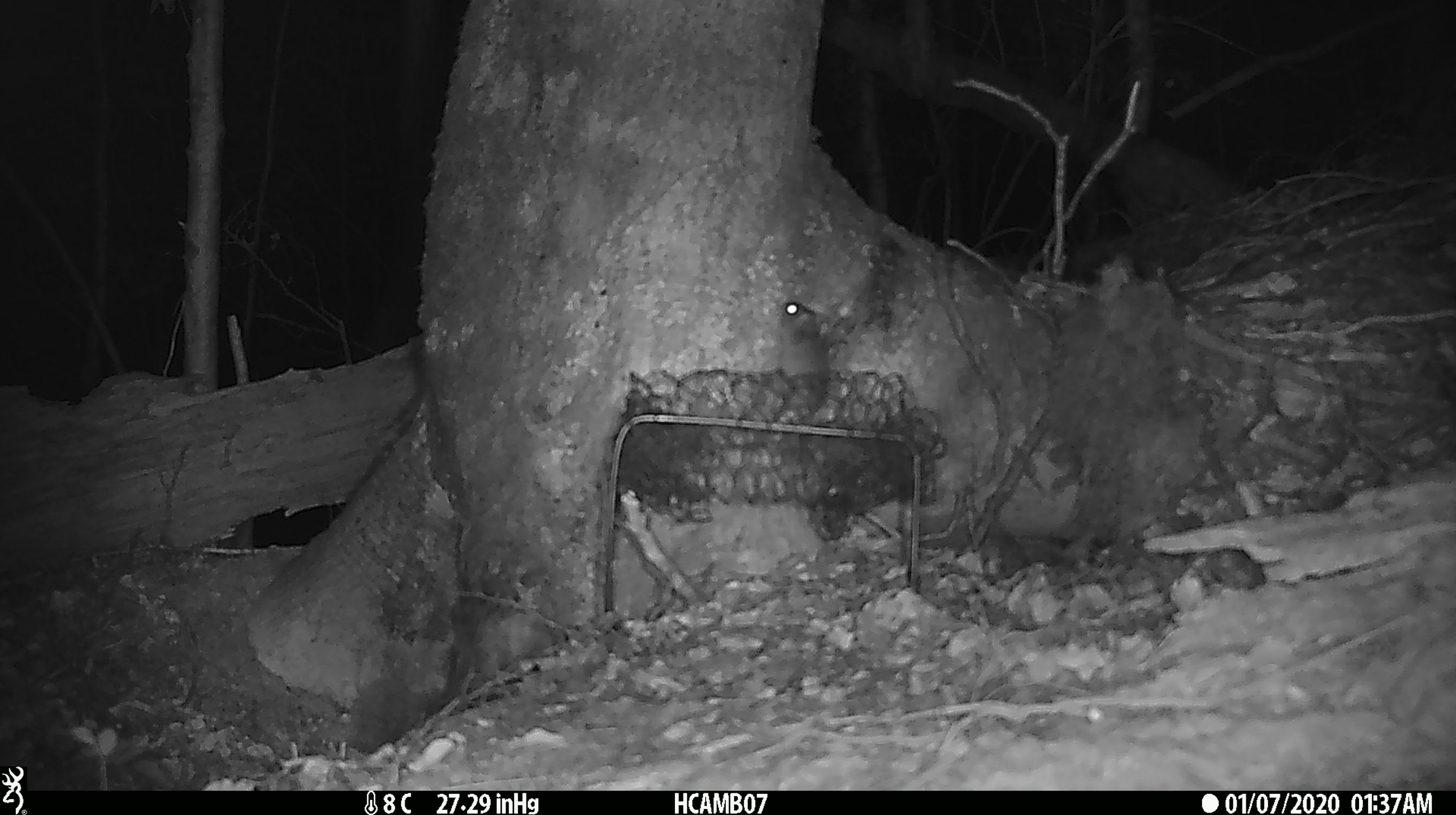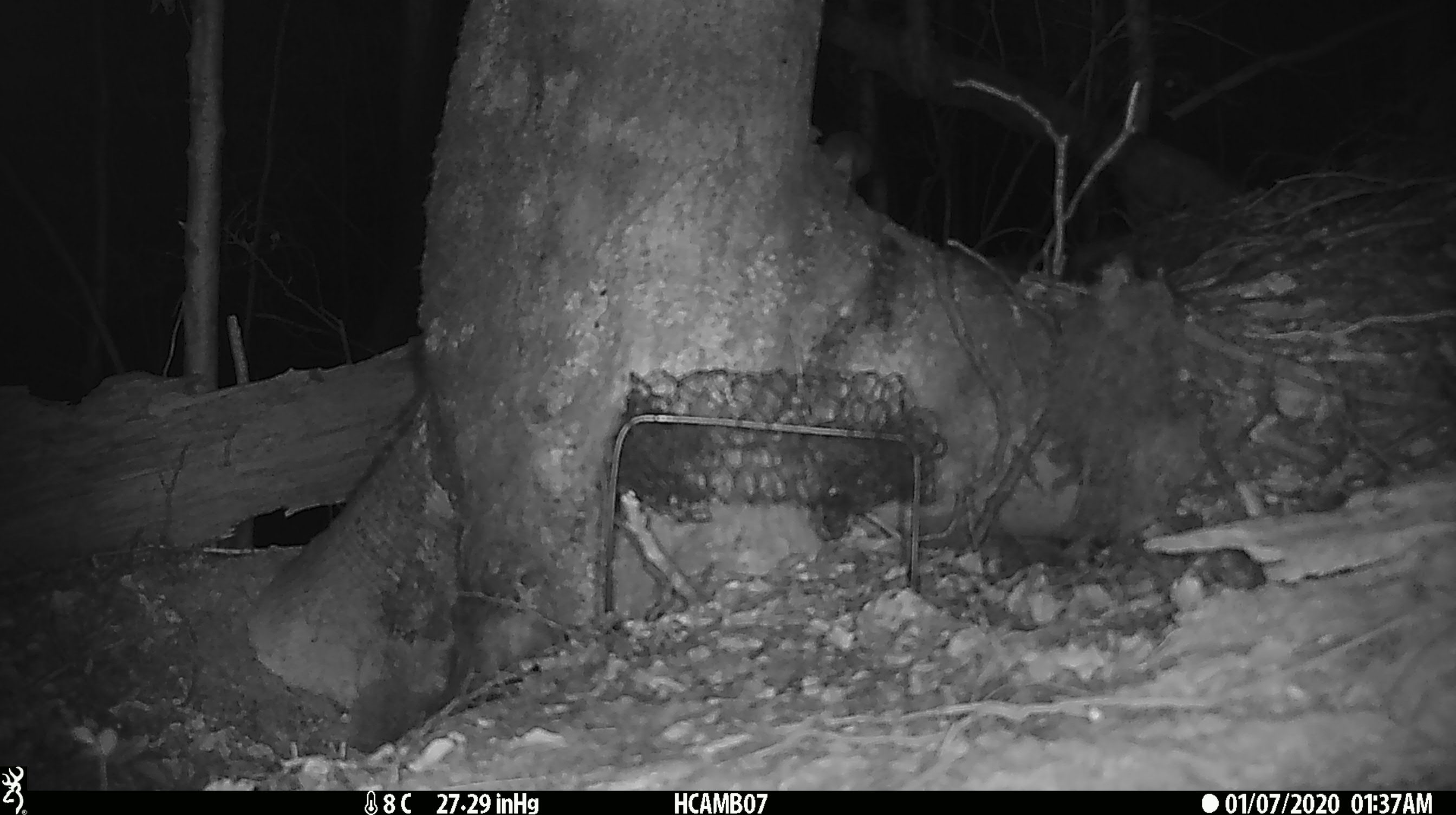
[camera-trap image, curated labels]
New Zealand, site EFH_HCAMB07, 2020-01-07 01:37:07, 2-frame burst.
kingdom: Animalia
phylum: Chordata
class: Mammalia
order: Rodentia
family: Muridae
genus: Mus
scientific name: Mus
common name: mouse